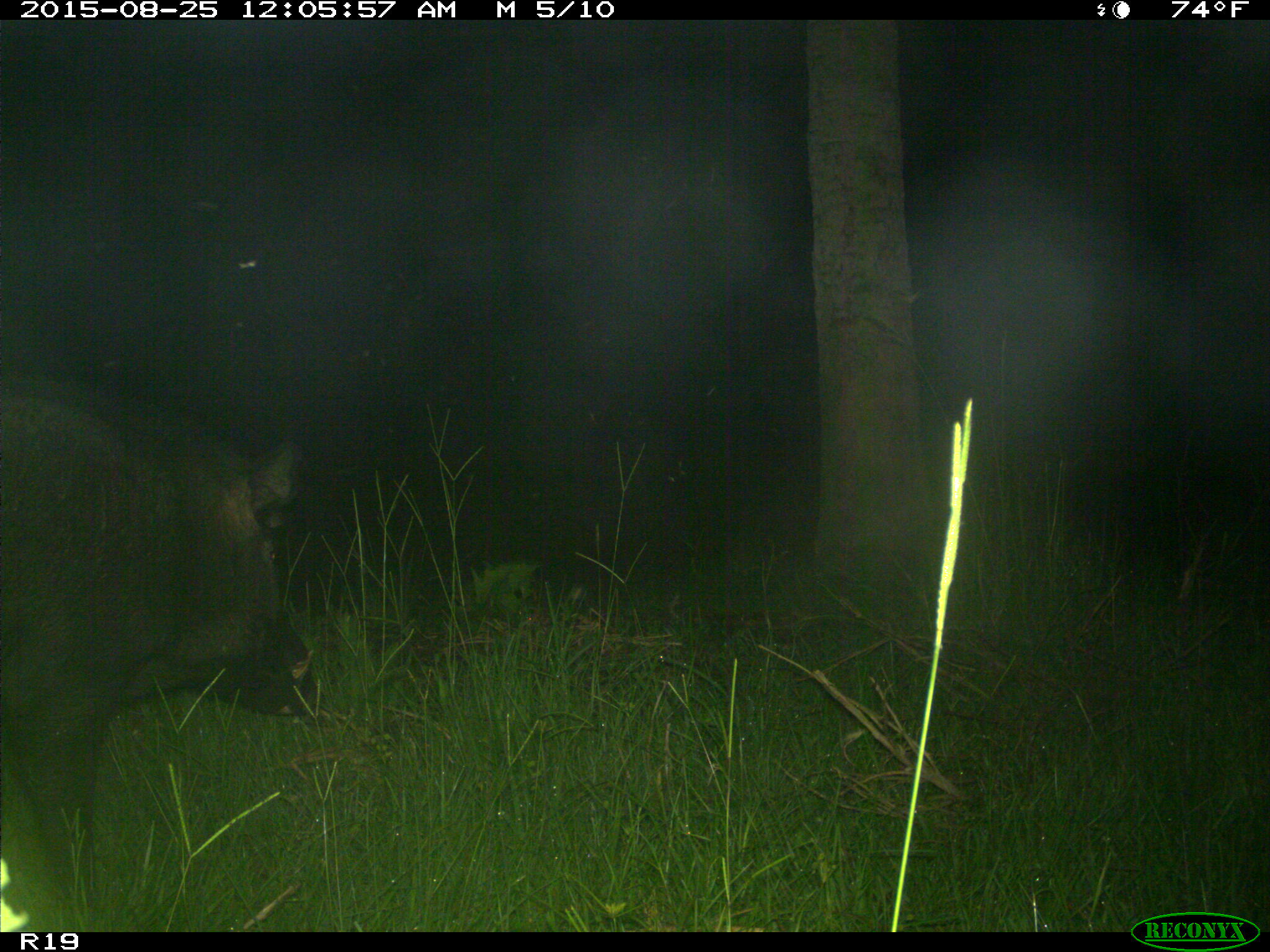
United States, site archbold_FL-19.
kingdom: Animalia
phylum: Chordata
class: Mammalia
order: Artiodactyla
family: Suidae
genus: Sus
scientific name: Sus scrofa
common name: wild boar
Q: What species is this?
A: Sus scrofa (wild boar).